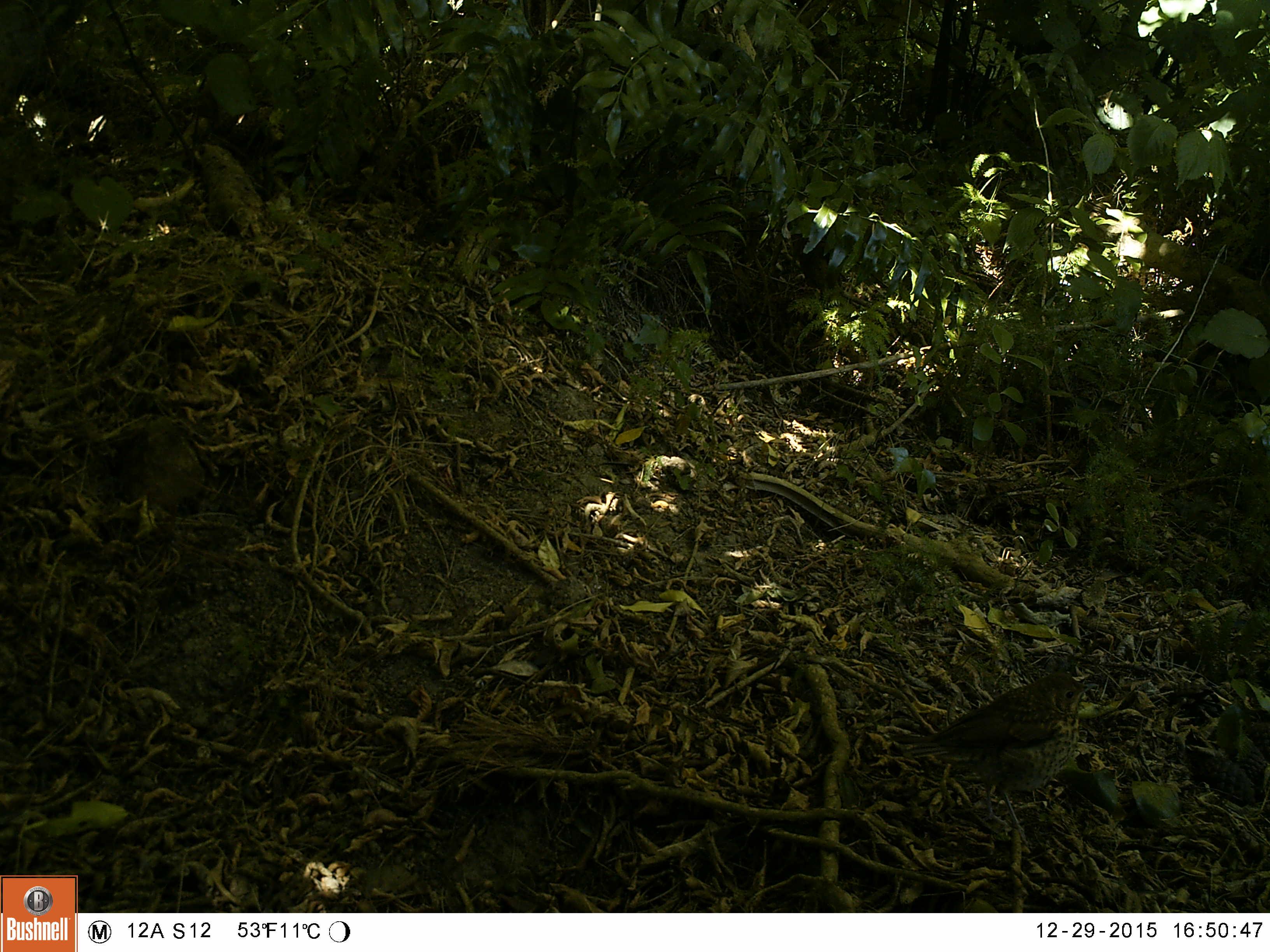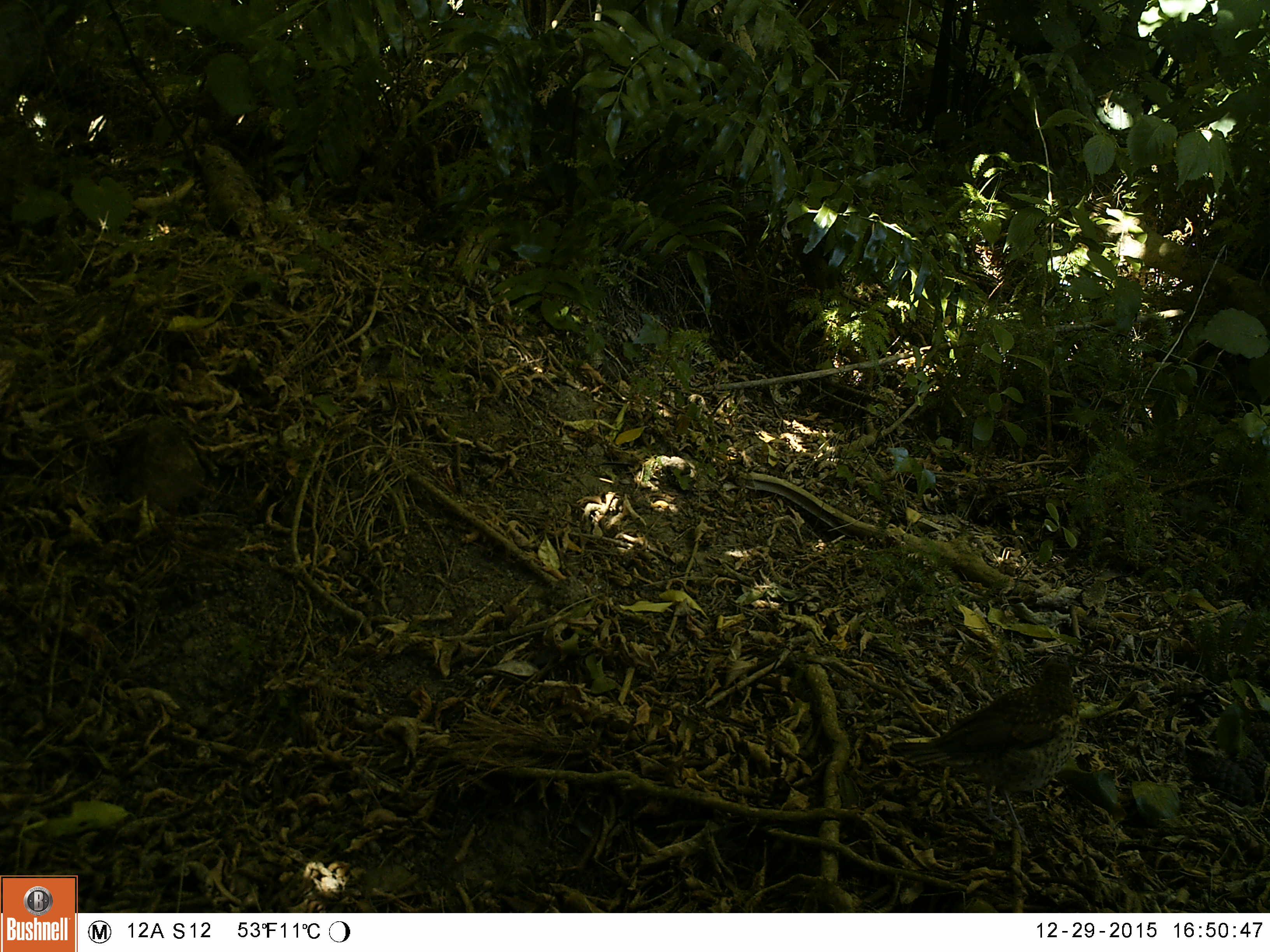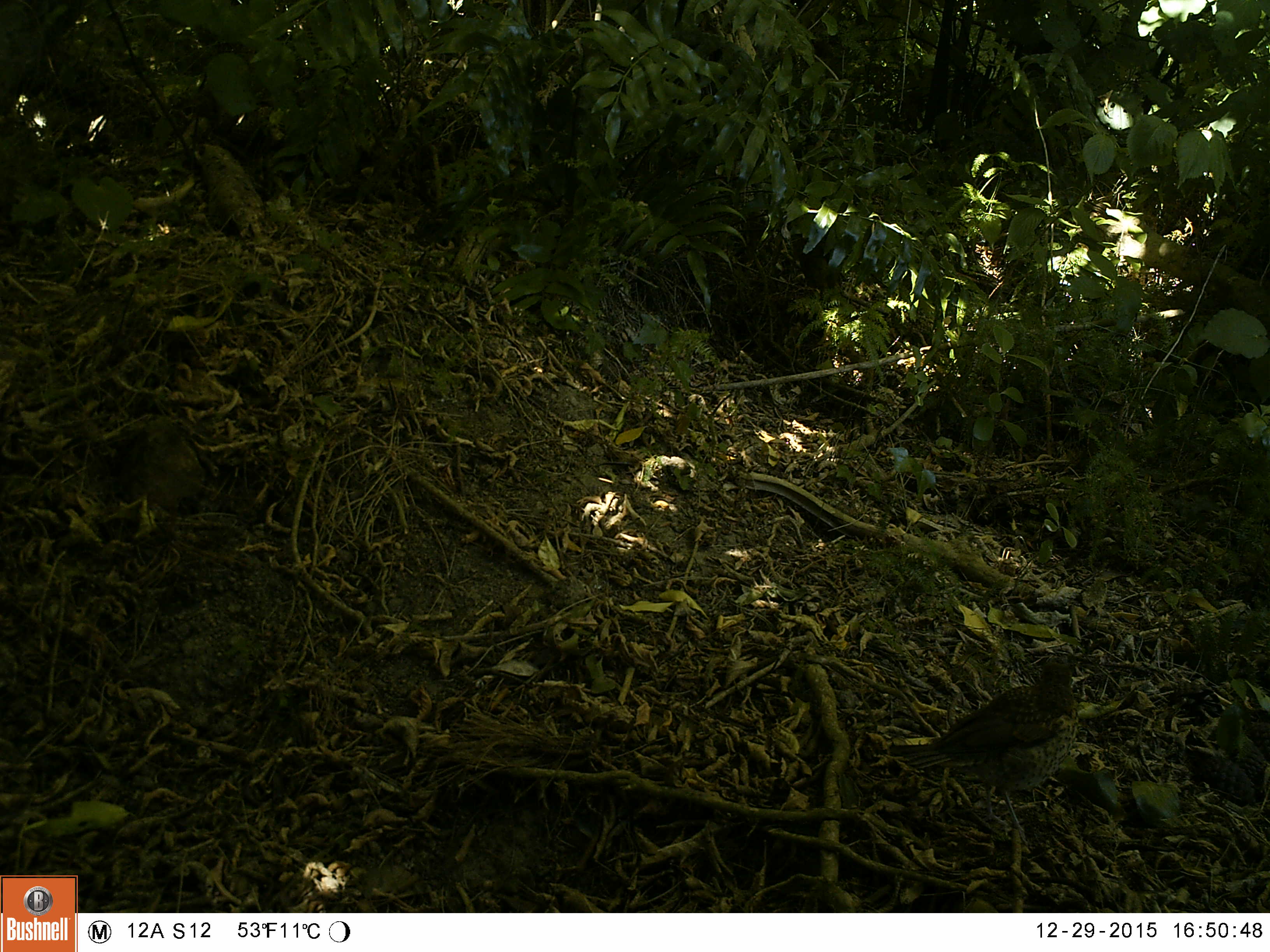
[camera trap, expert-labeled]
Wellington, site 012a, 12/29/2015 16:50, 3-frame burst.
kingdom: Animalia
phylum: Chordata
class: Aves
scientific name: Aves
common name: bird